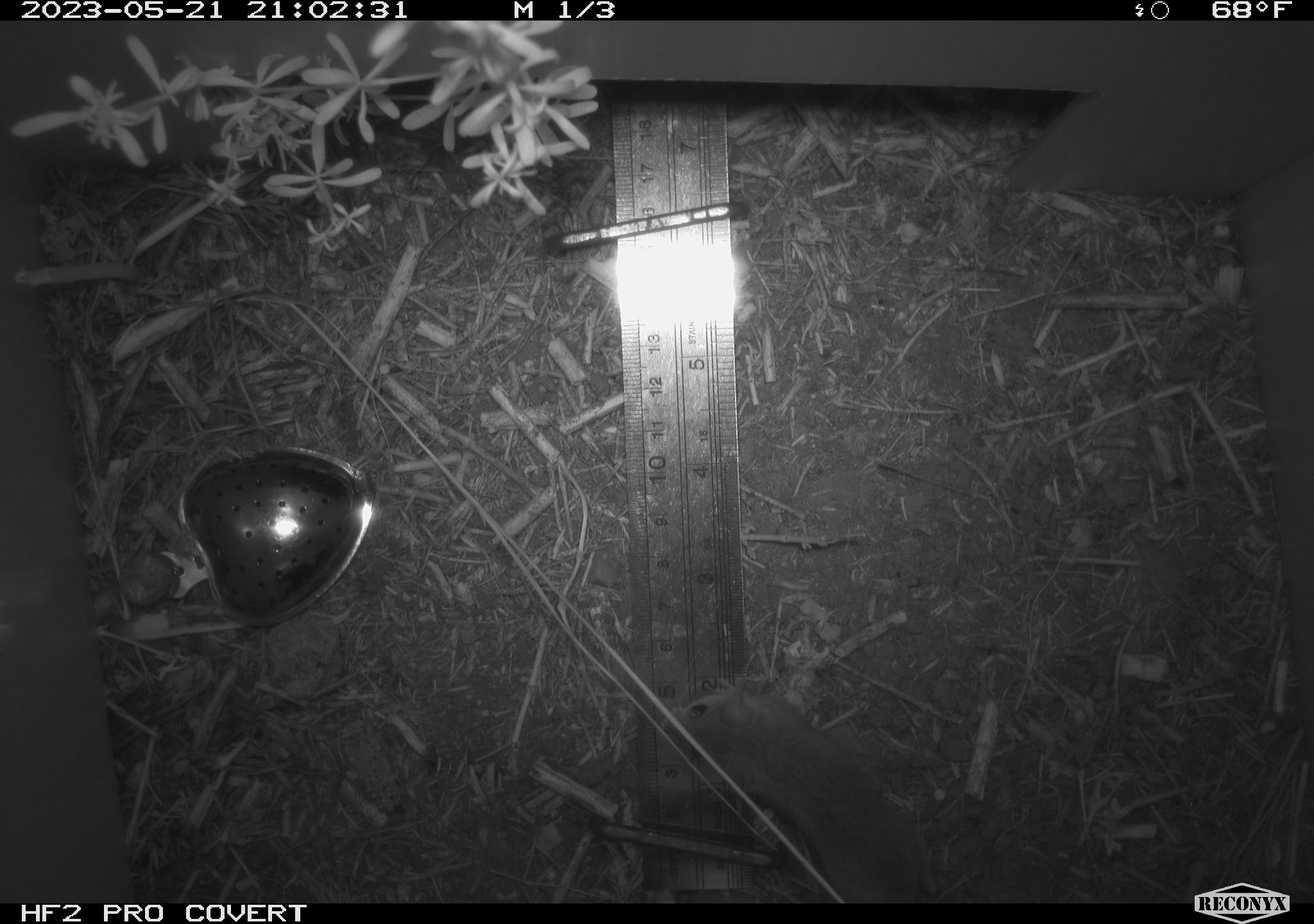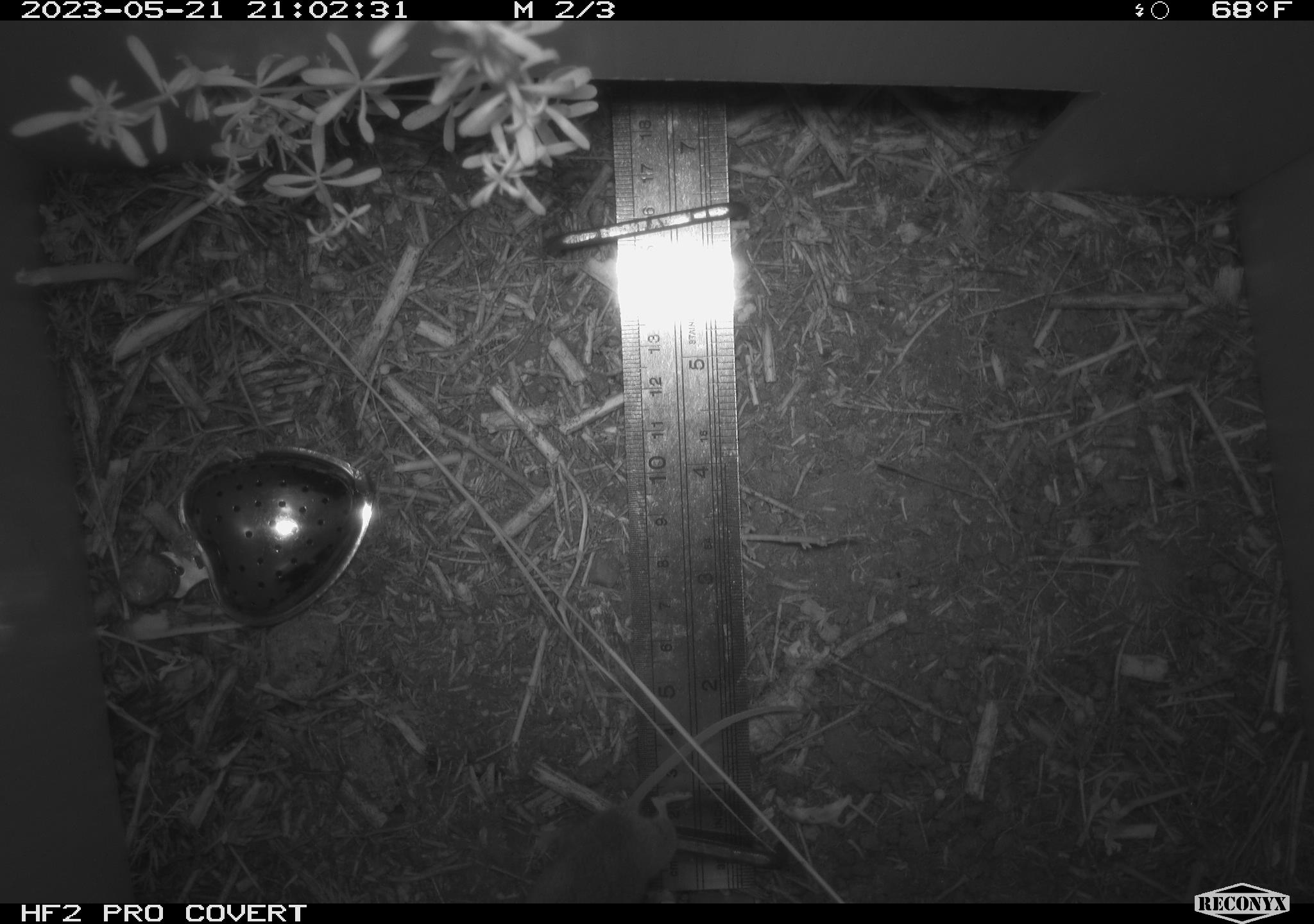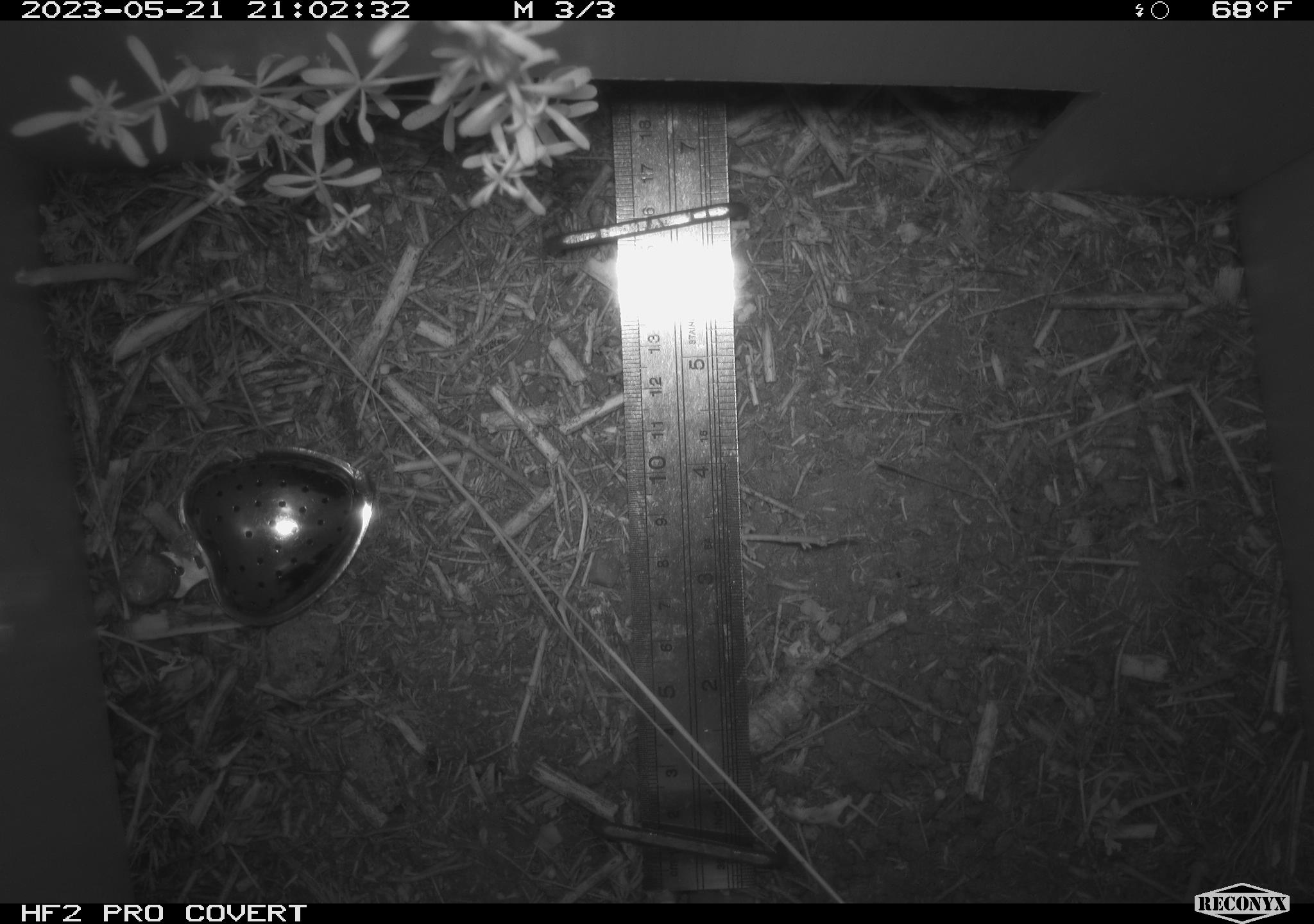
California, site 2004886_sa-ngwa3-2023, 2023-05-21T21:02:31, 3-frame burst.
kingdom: Animalia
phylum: Chordata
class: Mammalia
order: Rodentia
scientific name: Rodentia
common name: mouse species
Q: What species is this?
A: Mouse species (Rodentia).